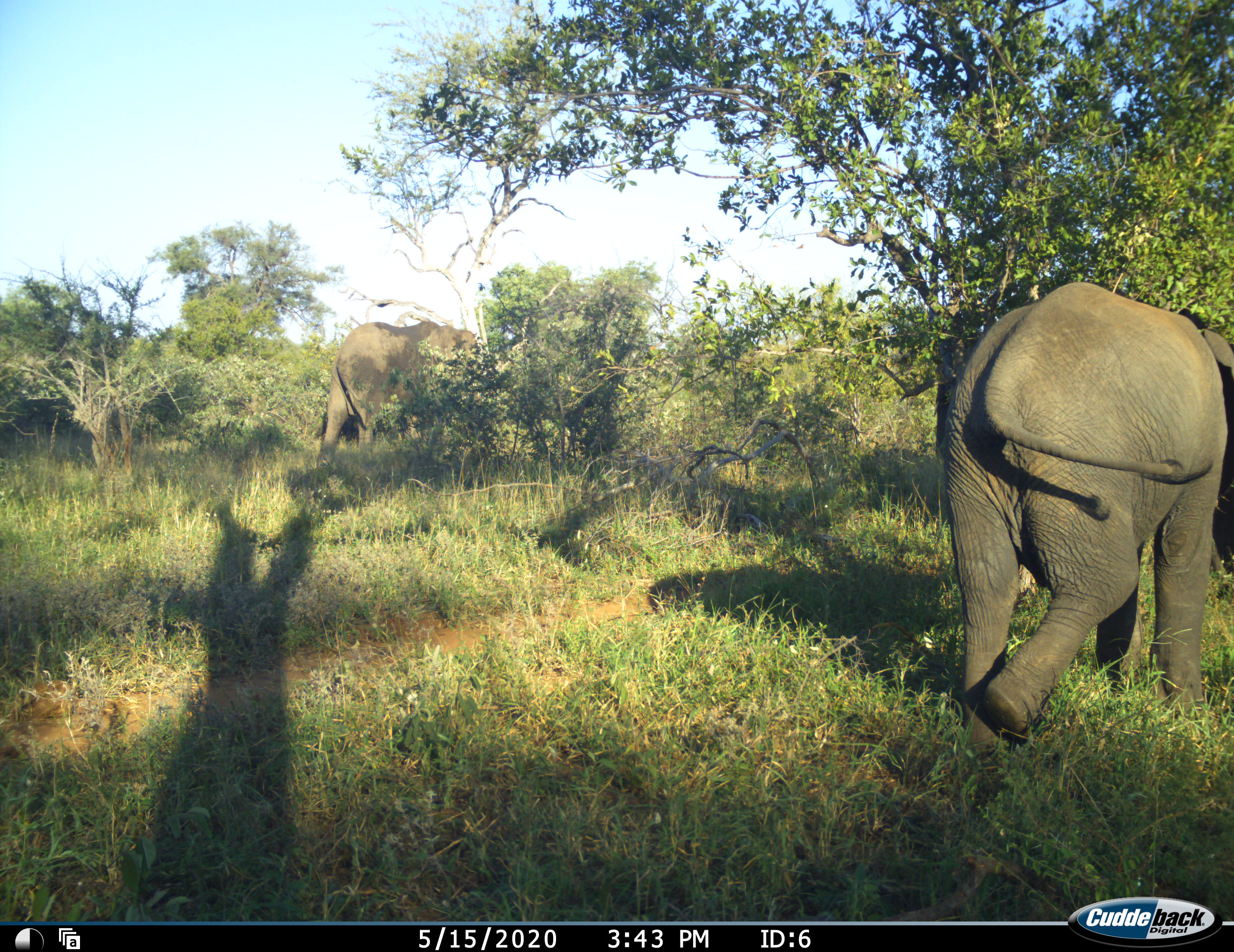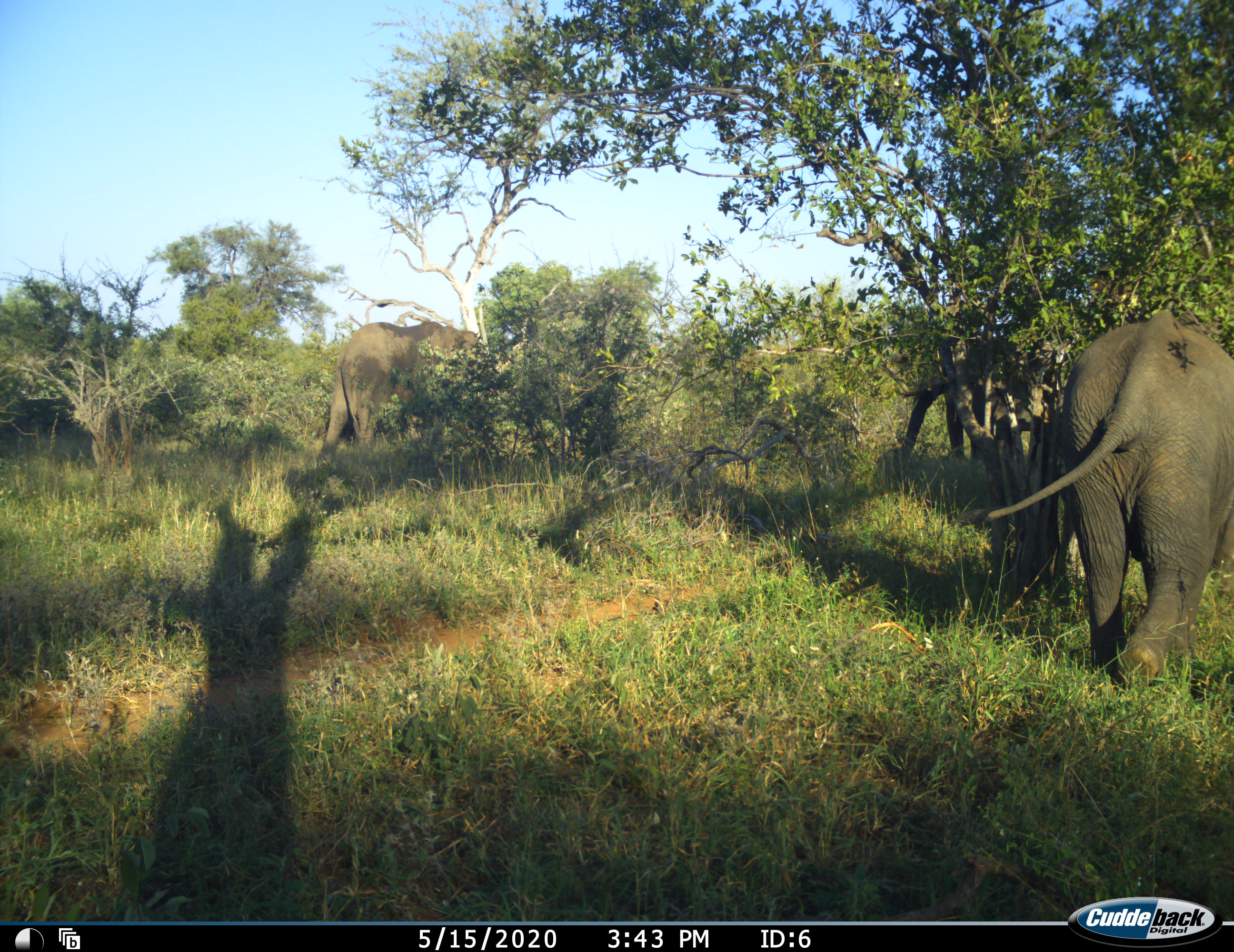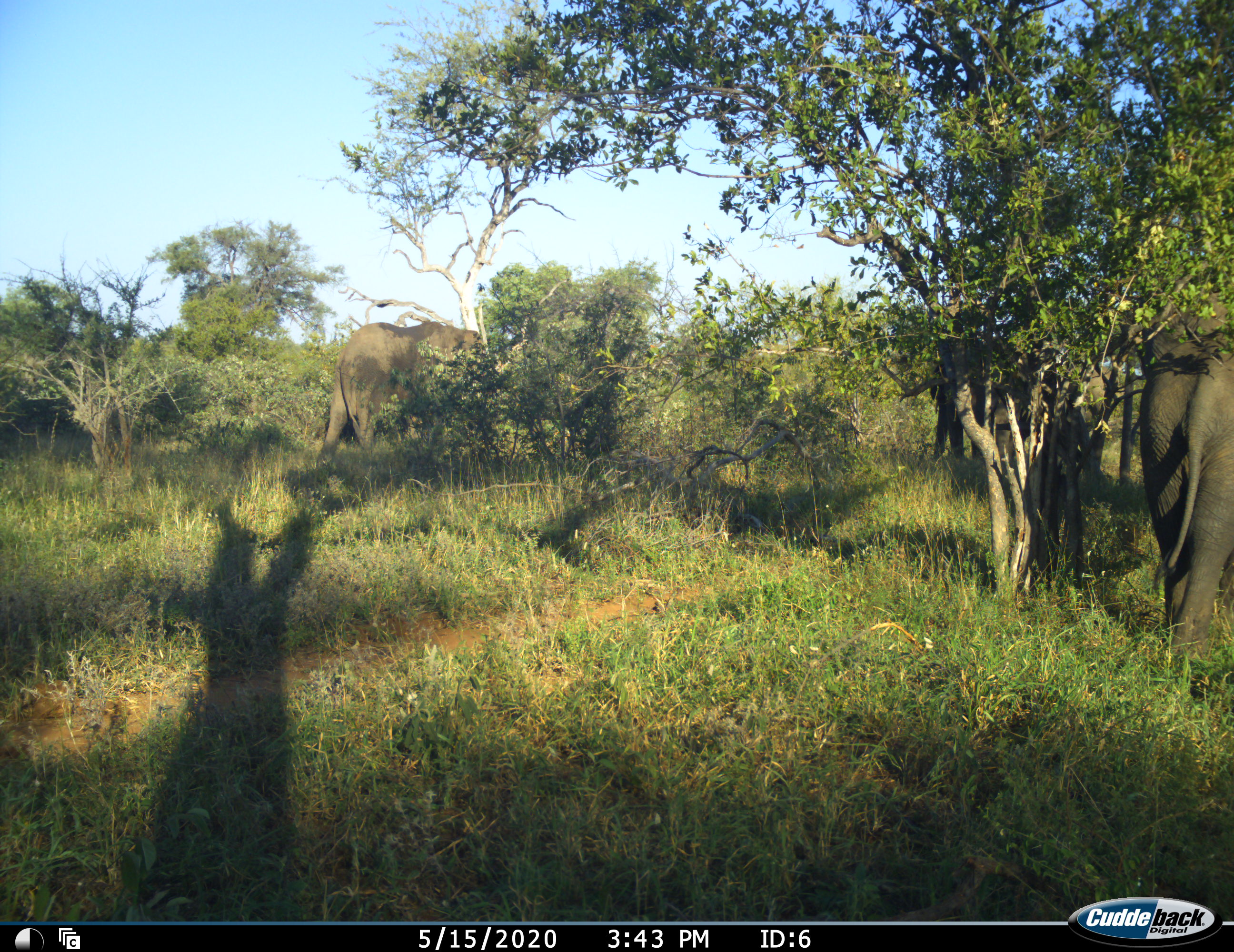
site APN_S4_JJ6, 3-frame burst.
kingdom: Animalia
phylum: Chordata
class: Mammalia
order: Proboscidea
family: Elephantidae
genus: Loxodonta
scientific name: Loxodonta africana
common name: african bush elephant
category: elephant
Elephant (african bush elephant) (Loxodonta africana), count 2. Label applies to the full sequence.